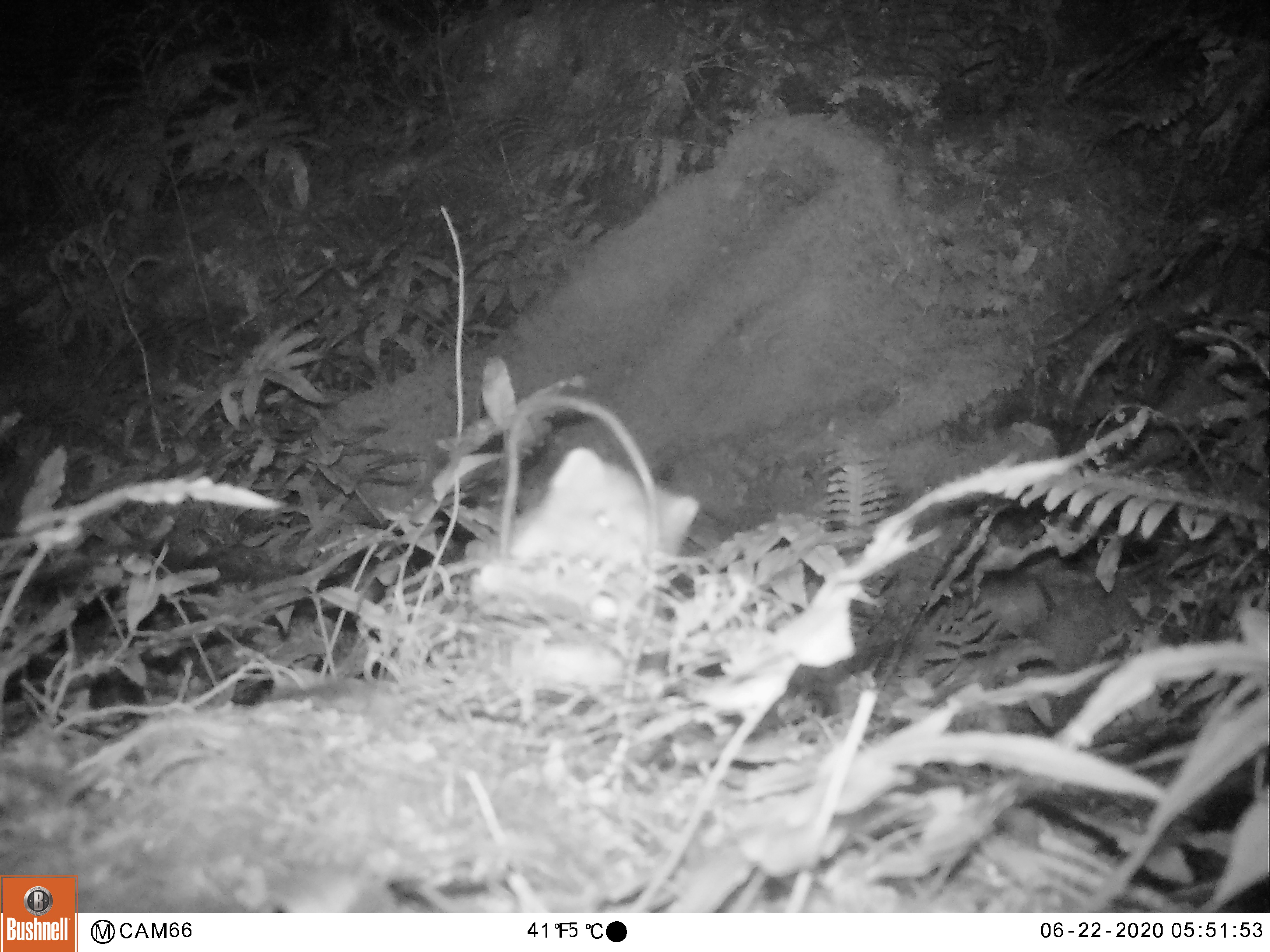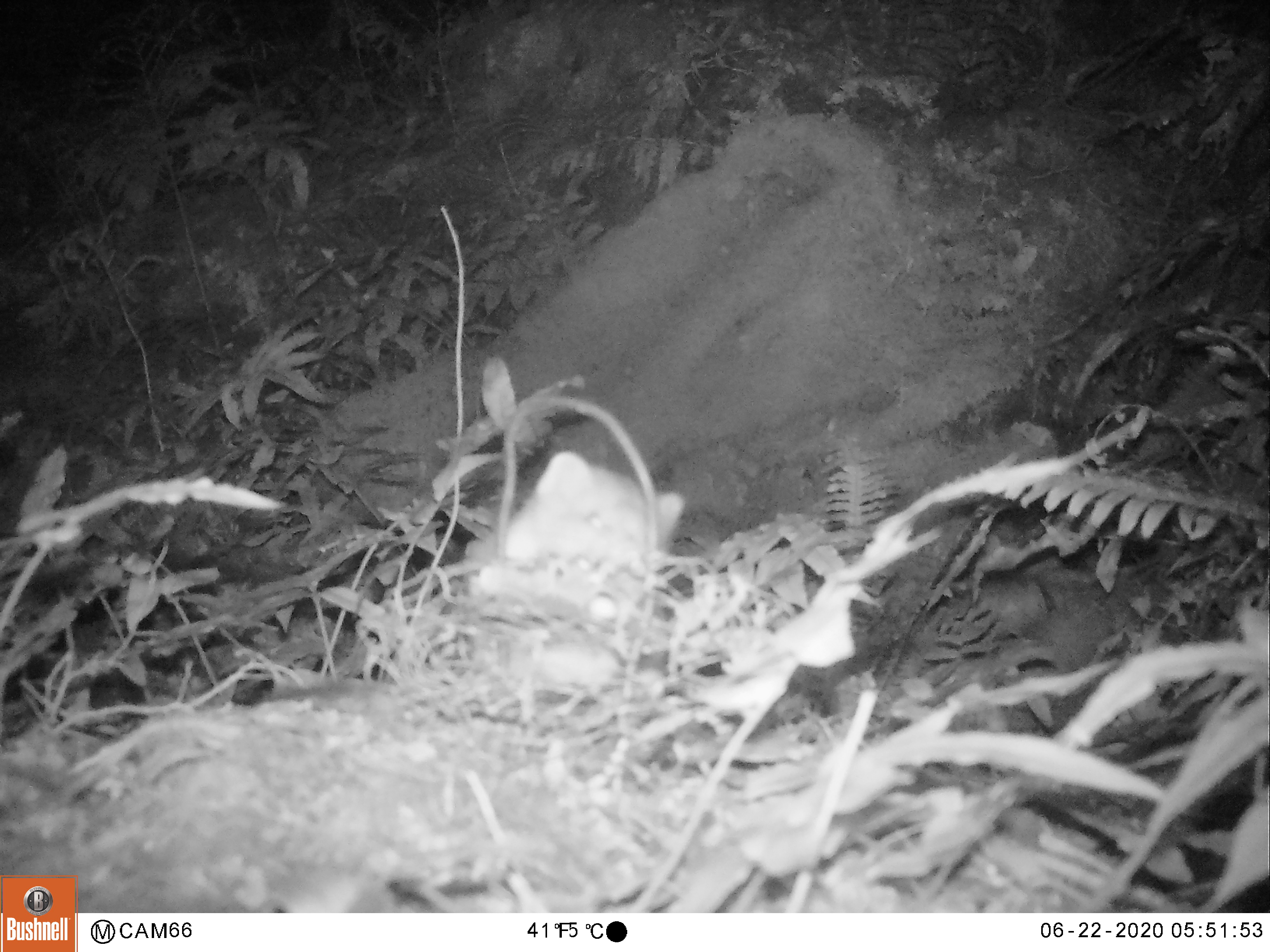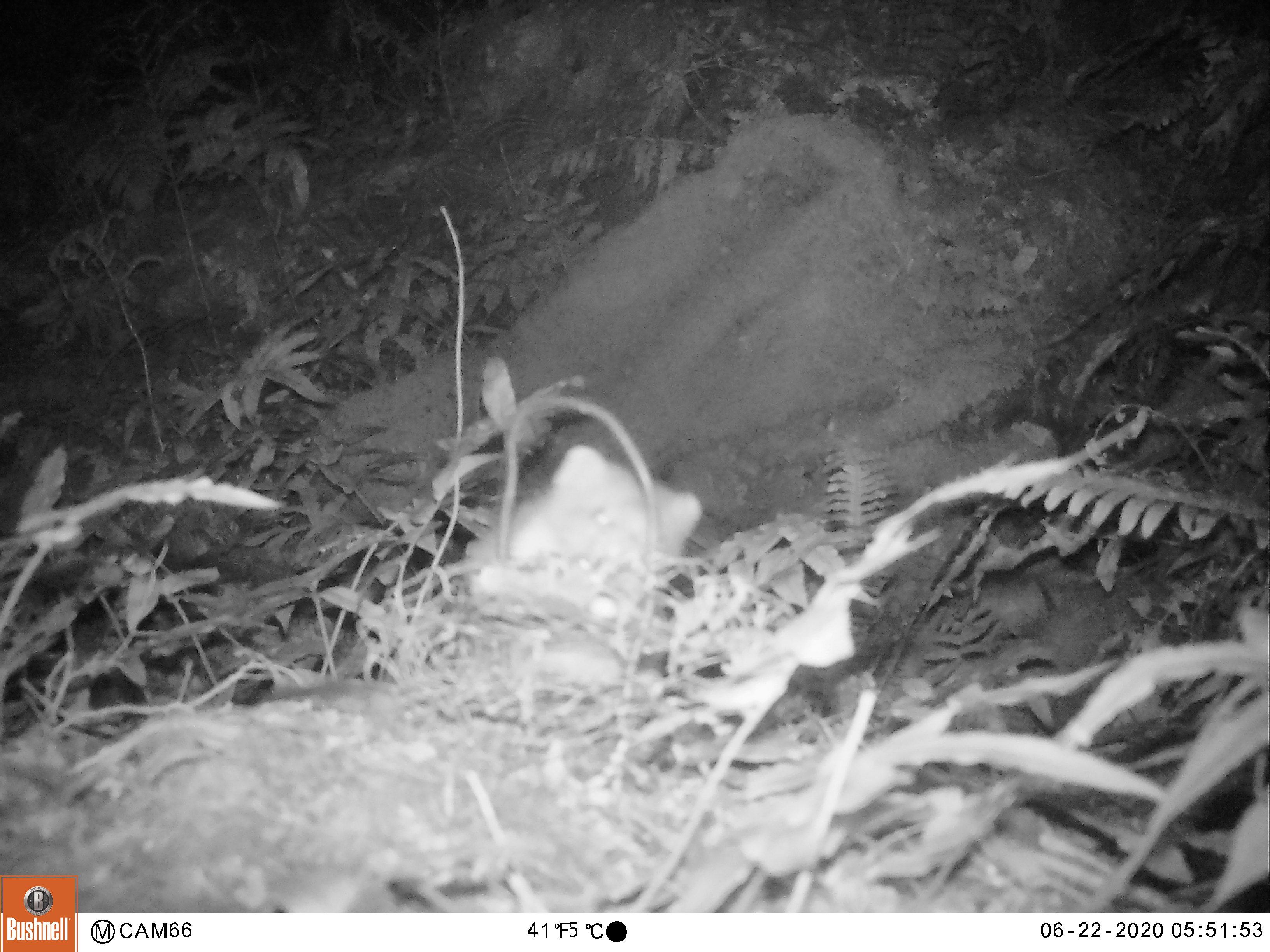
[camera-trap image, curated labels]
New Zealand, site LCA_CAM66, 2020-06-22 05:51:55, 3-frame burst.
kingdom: Animalia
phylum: Chordata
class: Mammalia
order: Carnivora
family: Mustelidae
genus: Mustela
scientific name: Mustela erminea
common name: stoat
Stoat (Mustela erminea).